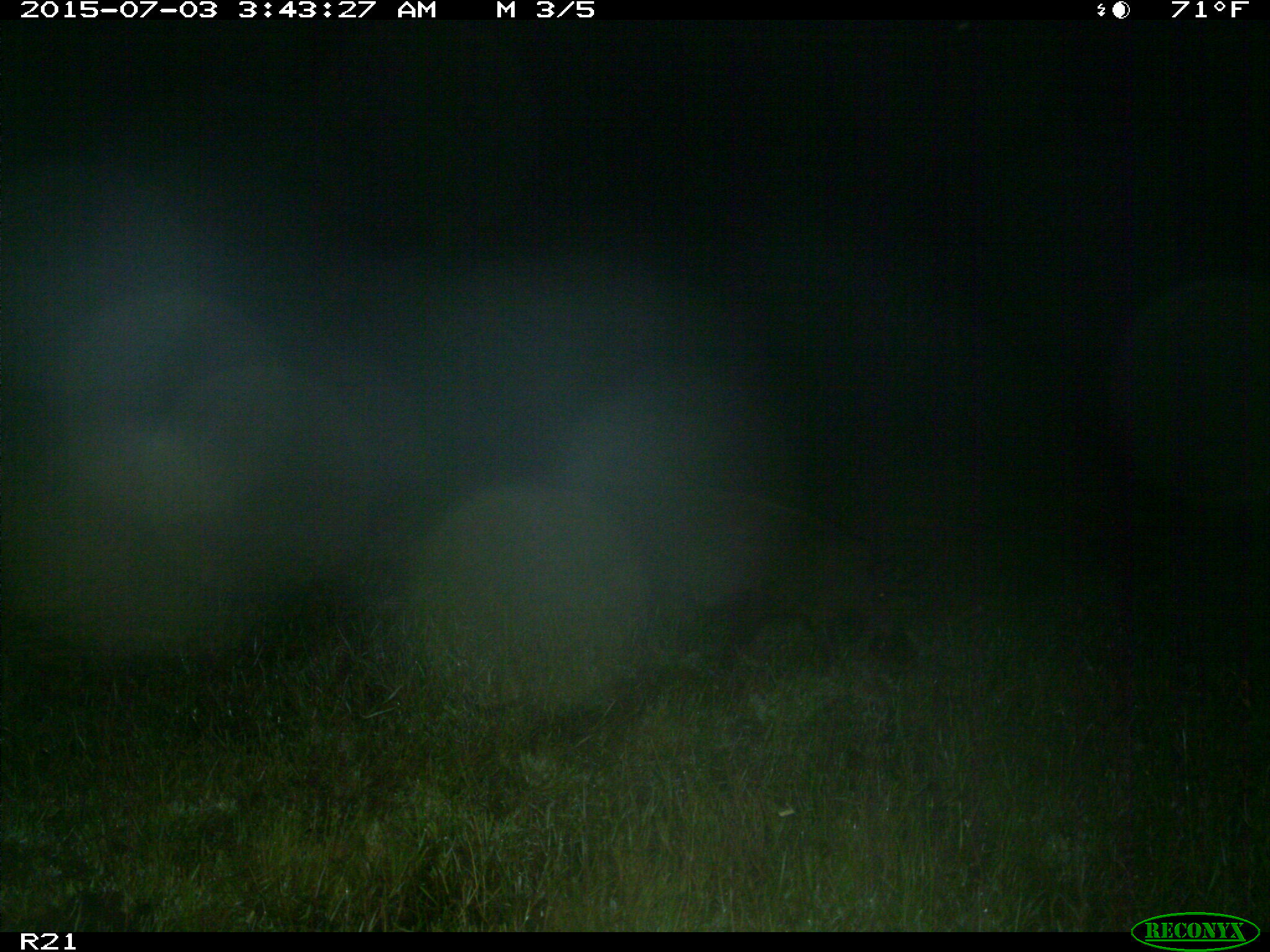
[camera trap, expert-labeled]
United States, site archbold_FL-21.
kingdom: Animalia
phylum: Chordata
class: Mammalia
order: Artiodactyla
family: Suidae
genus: Sus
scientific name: Sus scrofa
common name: wild boar